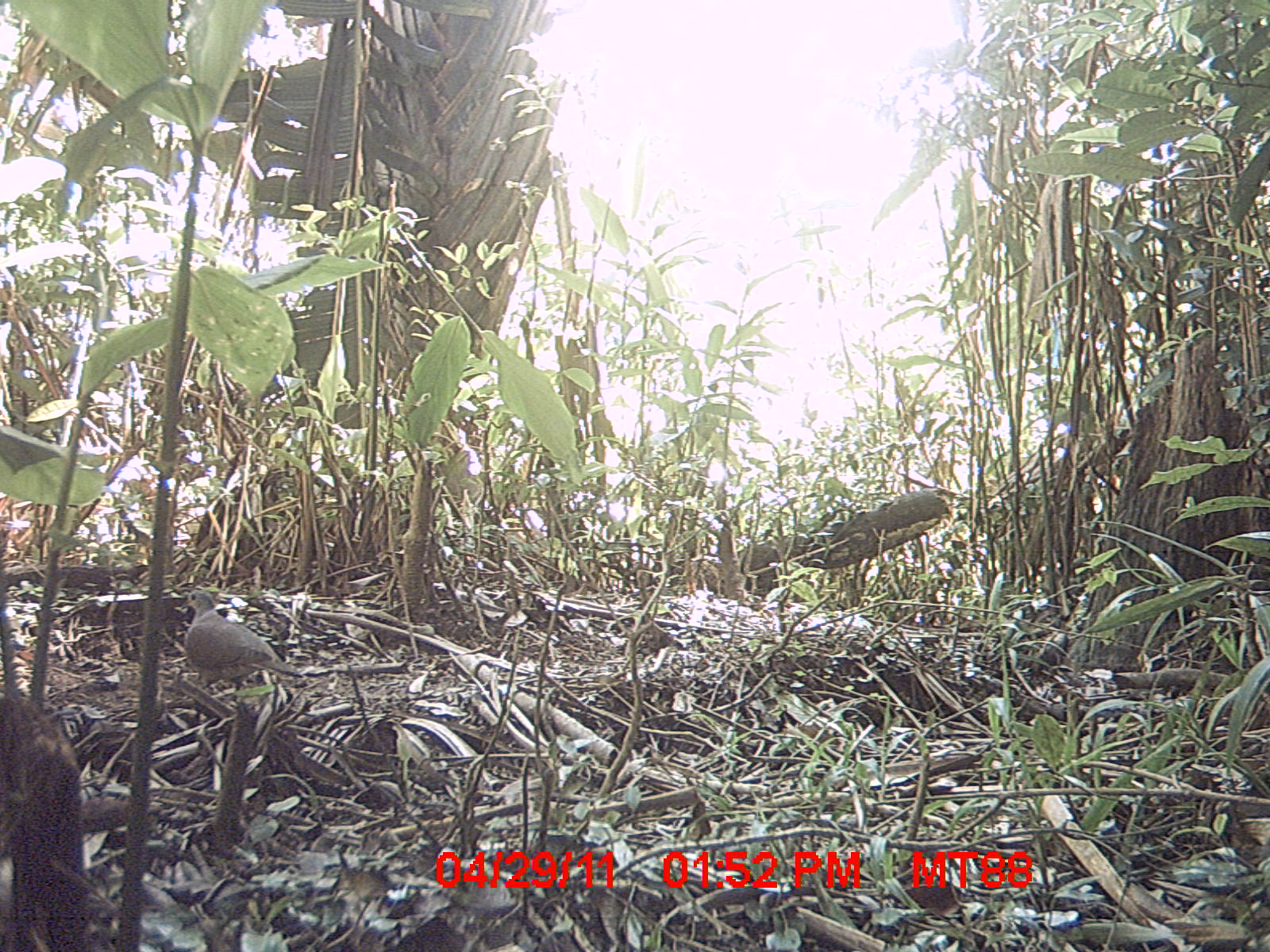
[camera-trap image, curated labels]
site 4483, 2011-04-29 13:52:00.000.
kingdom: Animalia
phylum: Chordata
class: Aves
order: Columbiformes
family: Columbidae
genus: Streptopelia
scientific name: Streptopelia picturata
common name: malagasy turtle dove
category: nesoenas picturata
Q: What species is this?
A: Nesoenas picturata (malagasy turtle dove) (Streptopelia picturata).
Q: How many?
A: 1.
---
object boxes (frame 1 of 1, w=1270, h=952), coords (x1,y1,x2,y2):
nesoenas picturata: (179,589,303,691)